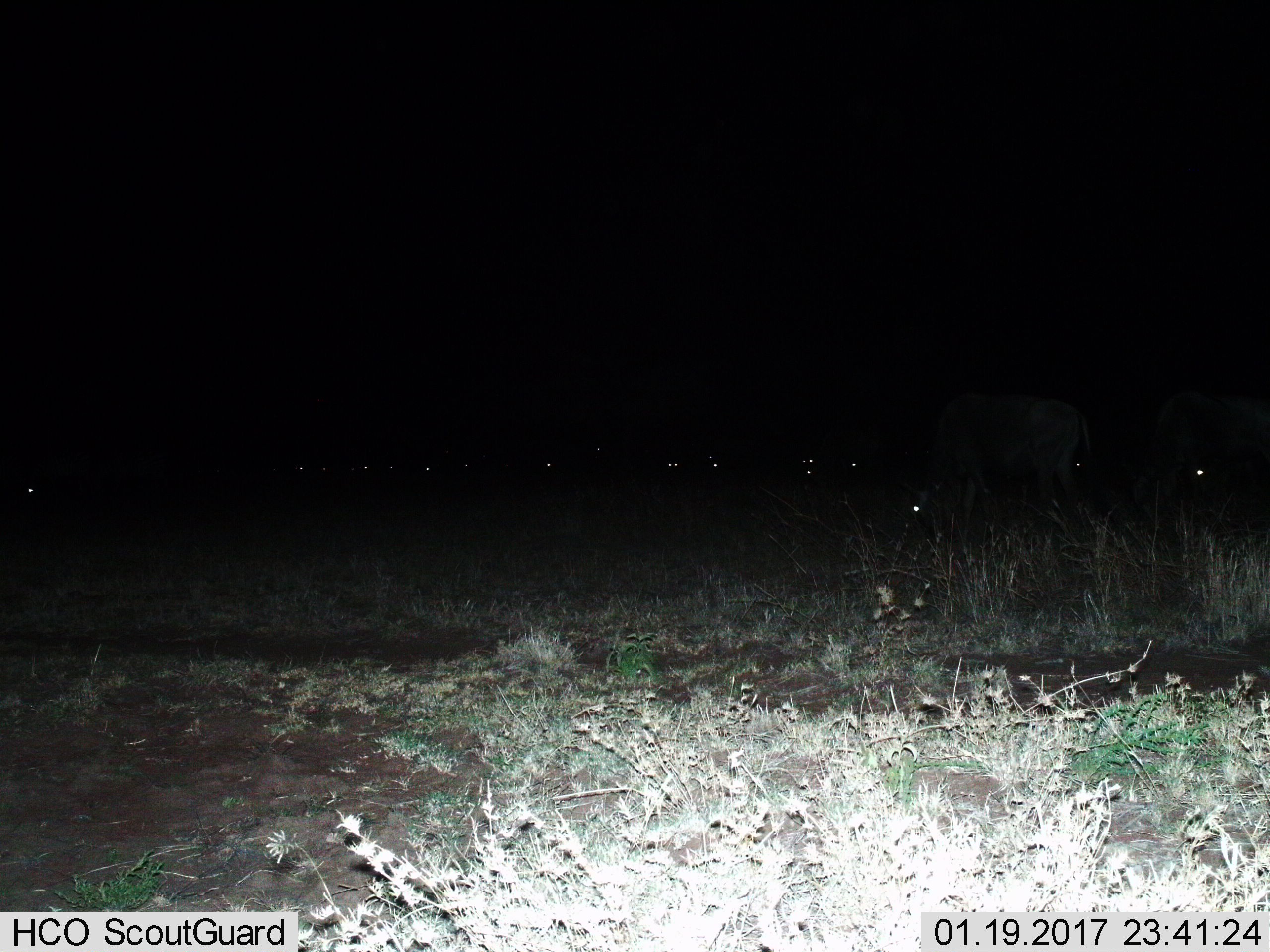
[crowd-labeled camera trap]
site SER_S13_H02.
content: unidentified animal